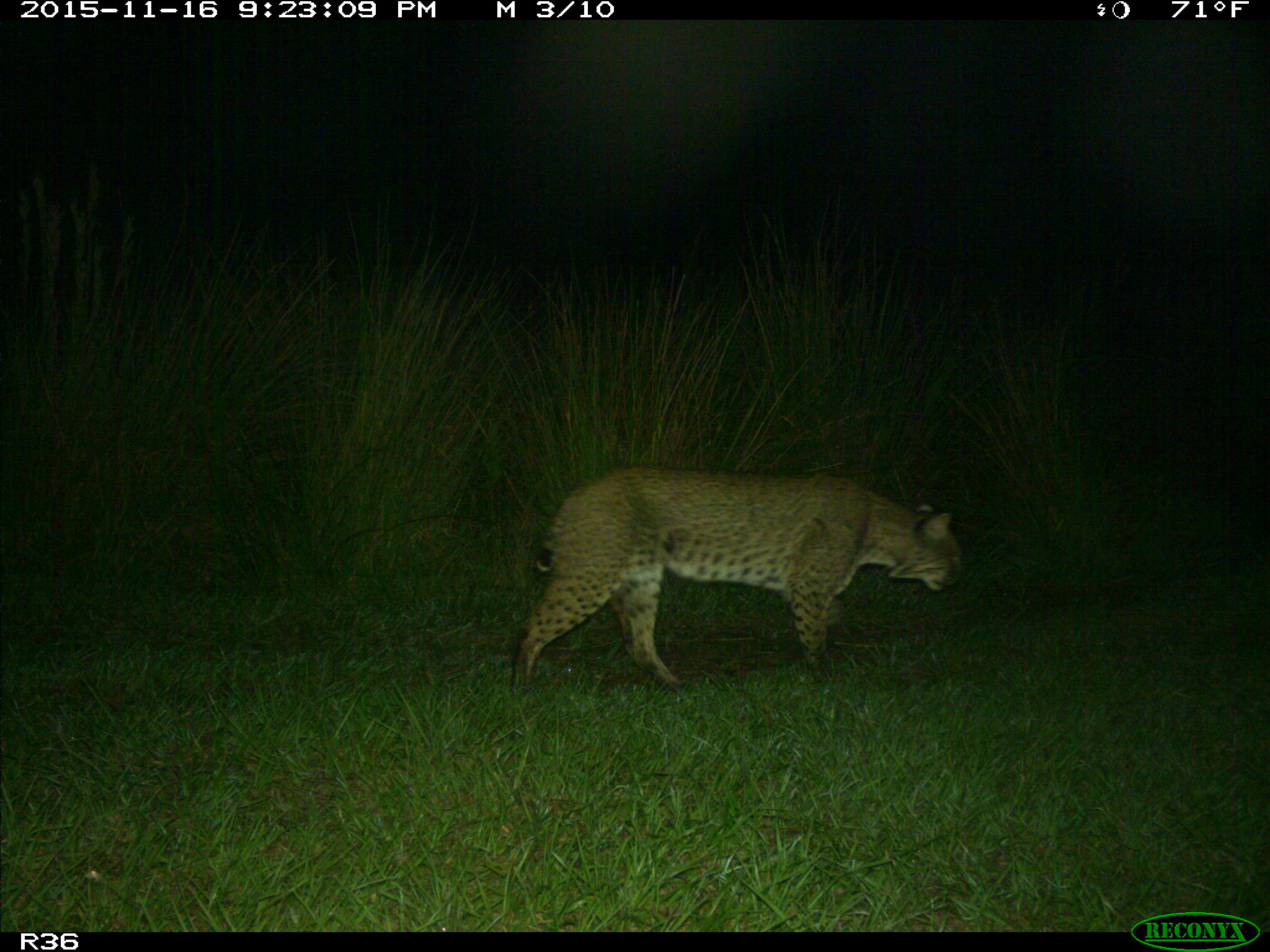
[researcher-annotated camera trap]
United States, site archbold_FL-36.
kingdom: Animalia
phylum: Chordata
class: Mammalia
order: Carnivora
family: Felidae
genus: Lynx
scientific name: Lynx rufus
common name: bobcat